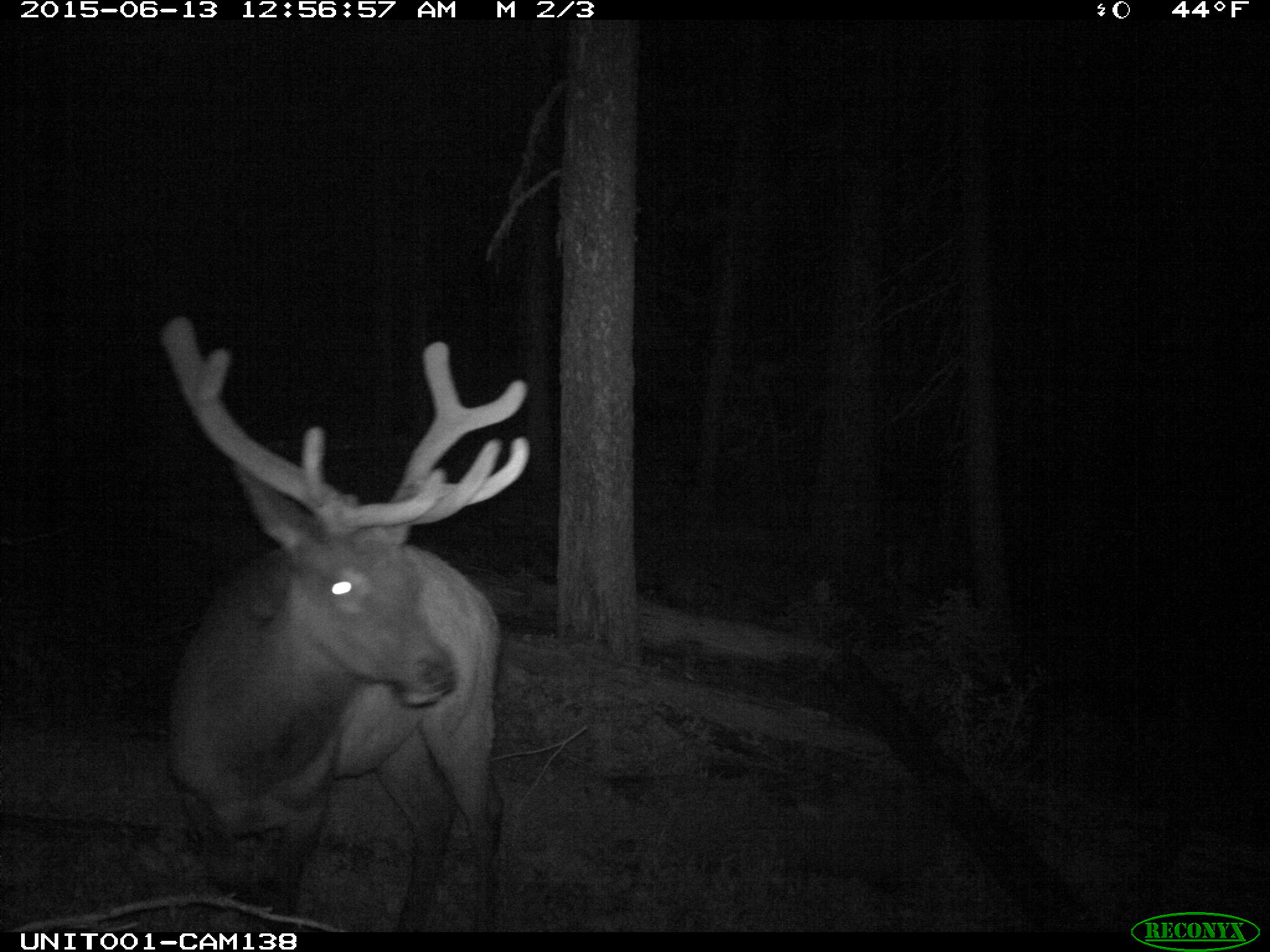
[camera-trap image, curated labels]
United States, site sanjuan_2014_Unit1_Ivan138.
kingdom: Animalia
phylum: Chordata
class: Mammalia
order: Artiodactyla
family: Cervidae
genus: Cervus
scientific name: Cervus elaphus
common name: red deer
Cervus elaphus (red deer).